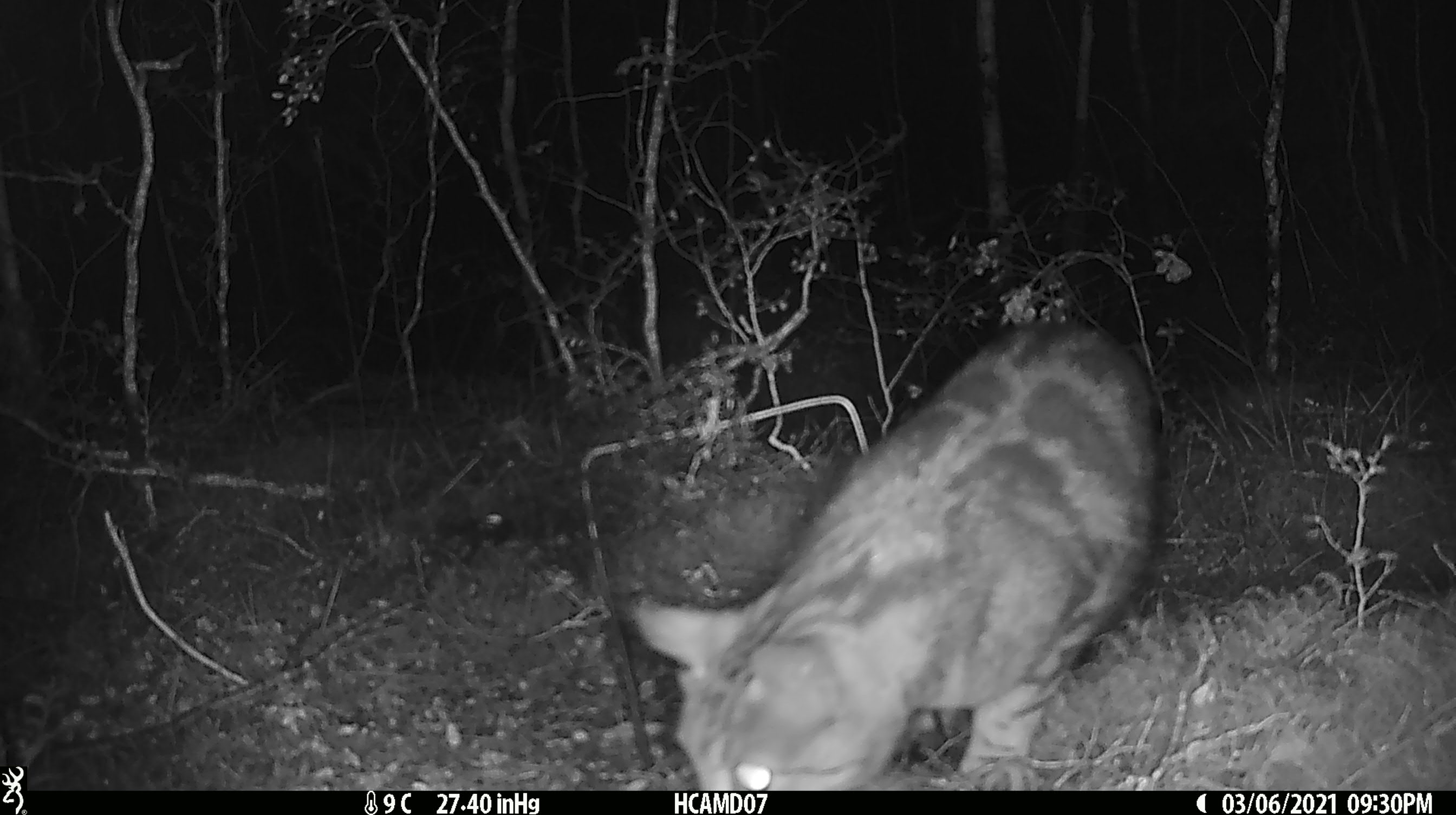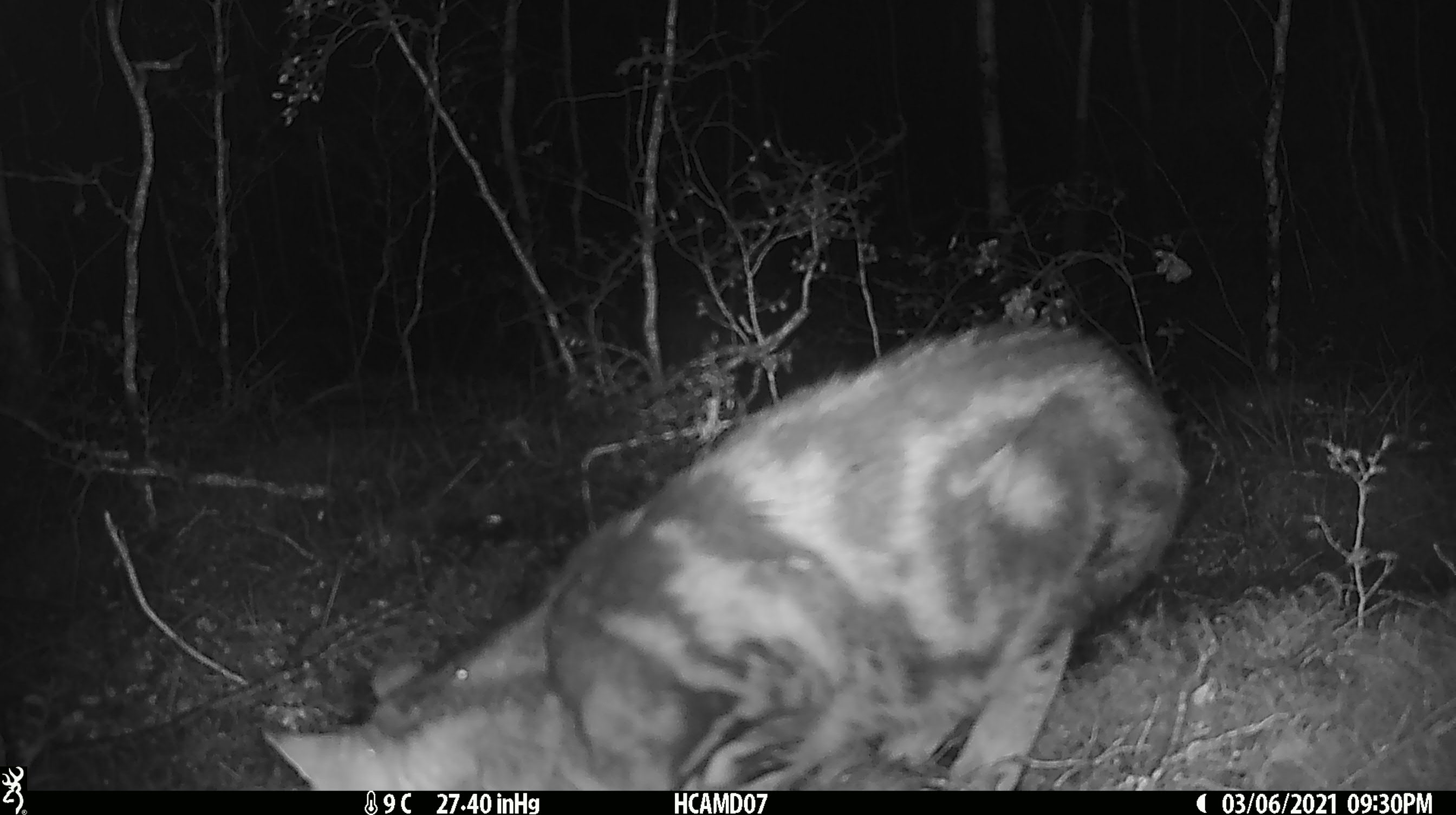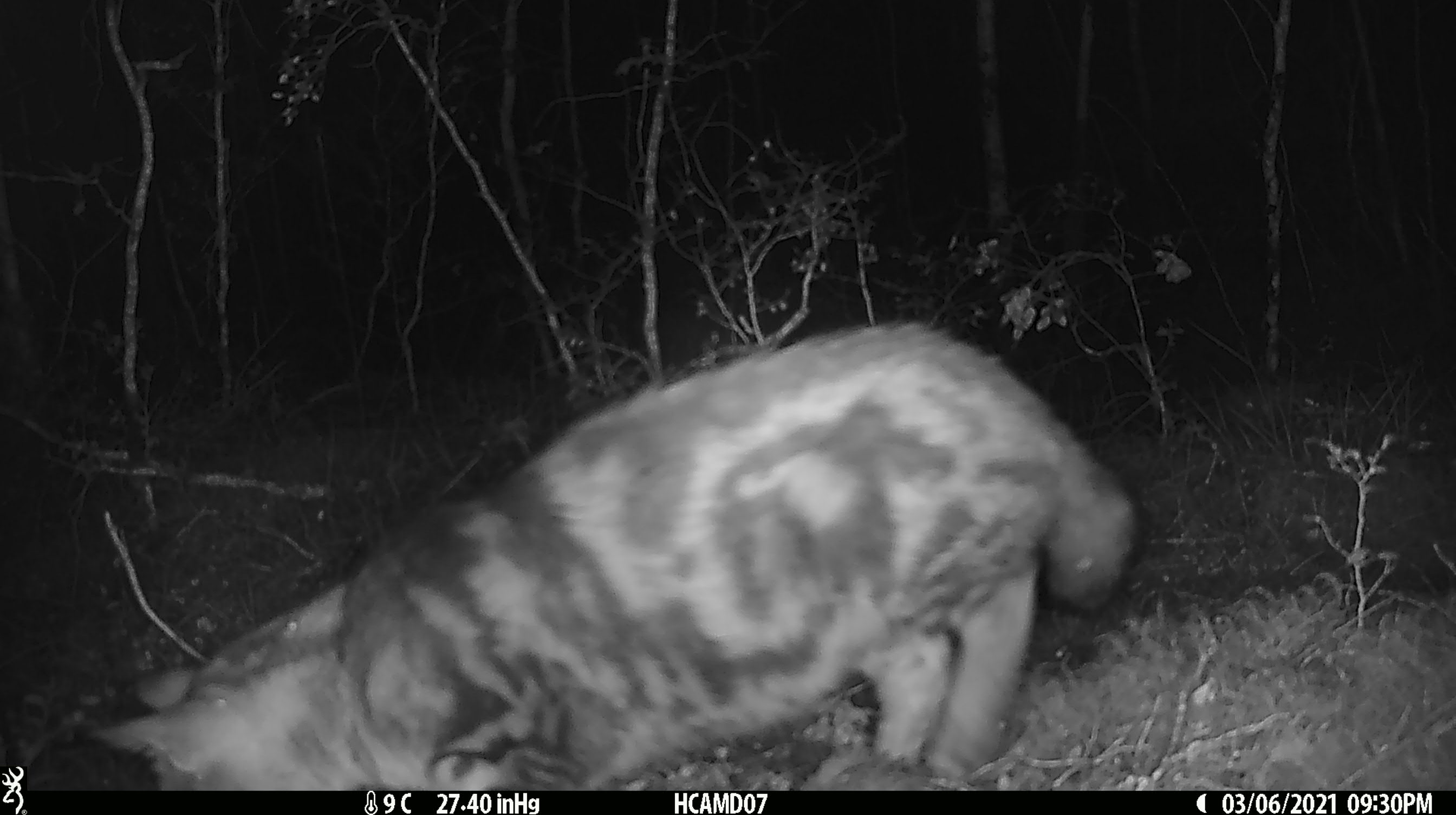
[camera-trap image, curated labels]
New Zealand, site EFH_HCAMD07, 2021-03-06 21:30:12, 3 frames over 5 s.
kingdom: Animalia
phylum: Chordata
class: Mammalia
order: Carnivora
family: Felidae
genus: Felis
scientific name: Felis catus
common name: domestic cat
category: cat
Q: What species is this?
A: Cat (domestic cat) (Felis catus).